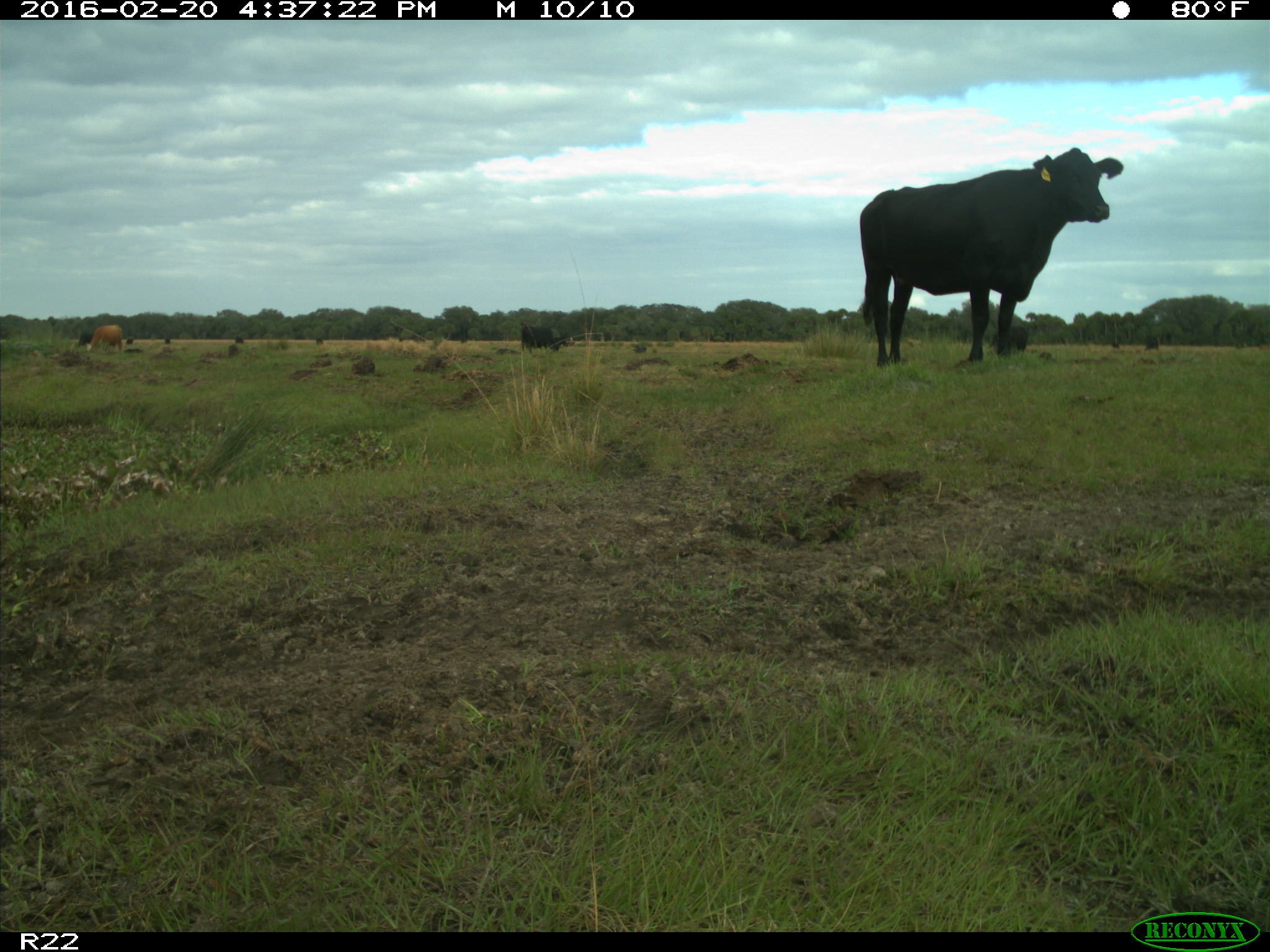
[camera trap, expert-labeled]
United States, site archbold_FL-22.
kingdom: Animalia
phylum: Chordata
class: Mammalia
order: Artiodactyla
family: Bovidae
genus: Bos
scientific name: Bos taurus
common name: domestic cow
Bos taurus (domestic cow).